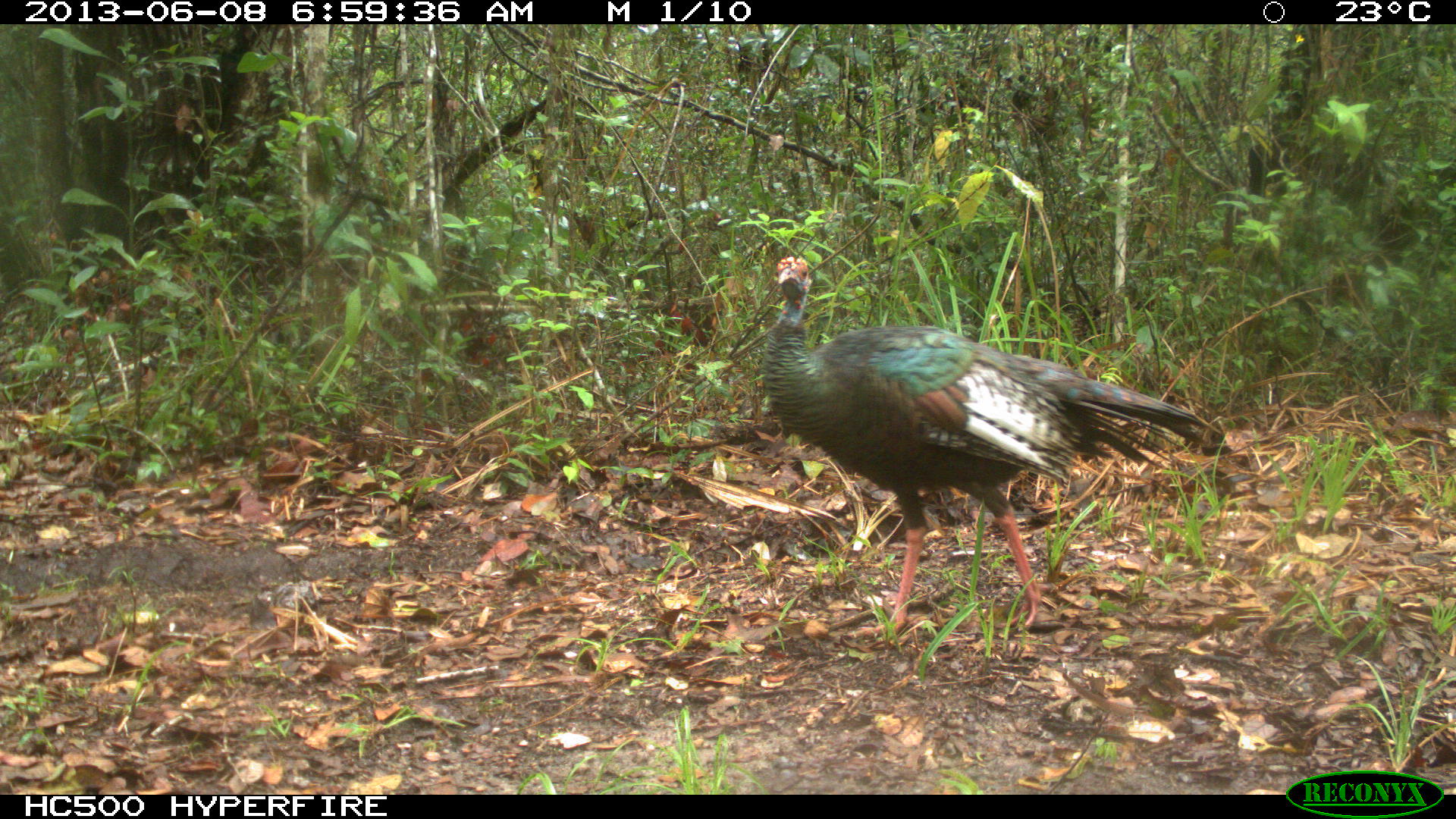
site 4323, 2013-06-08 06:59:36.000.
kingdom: Animalia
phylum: Chordata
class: Aves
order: Galliformes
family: Phasianidae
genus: Meleagris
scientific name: Meleagris ocellata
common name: ocellated turkey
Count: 2.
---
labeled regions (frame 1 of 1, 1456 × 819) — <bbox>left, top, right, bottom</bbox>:
meleagris ocellata: <bbox>762, 255, 1225, 635</bbox>